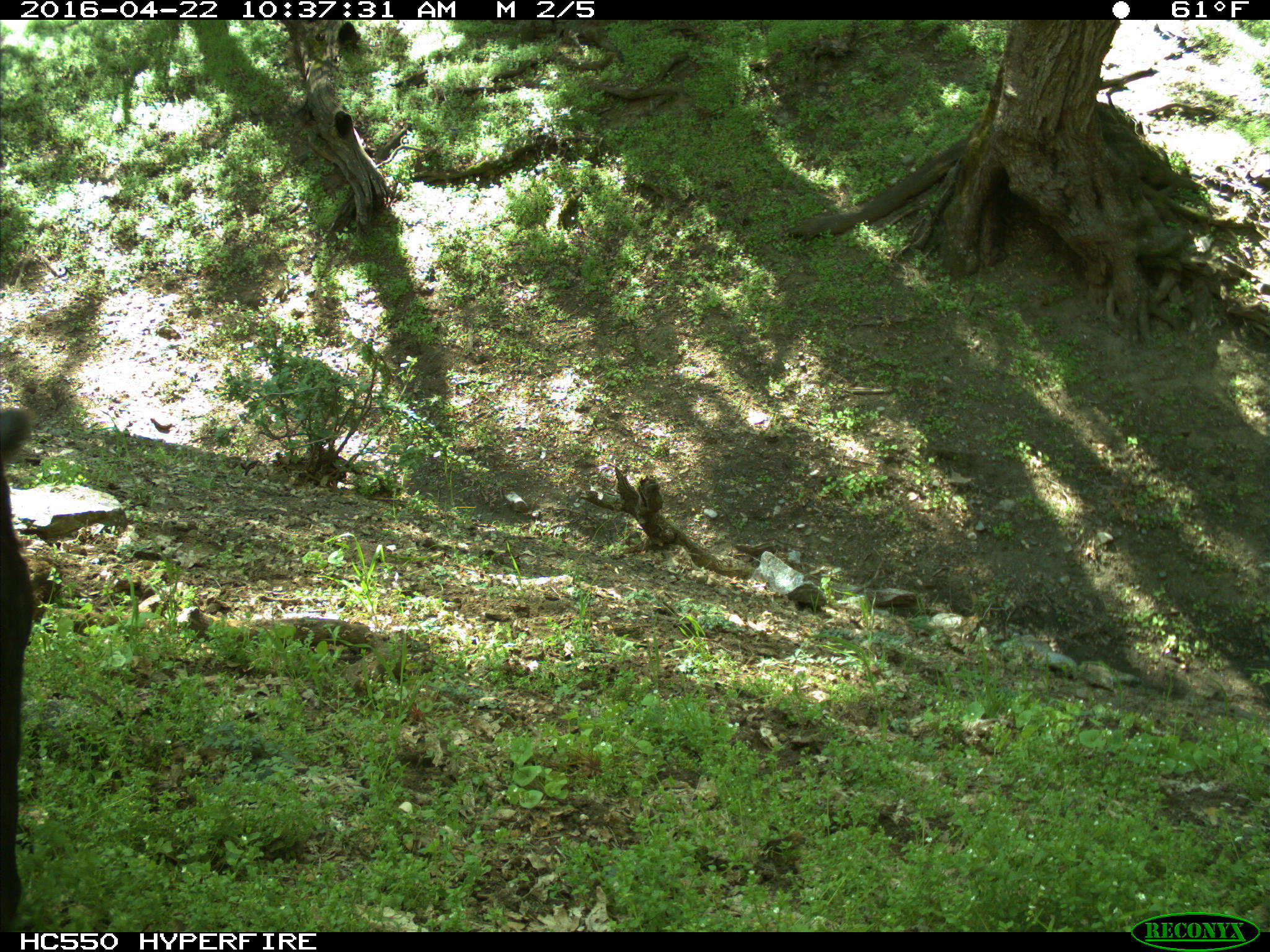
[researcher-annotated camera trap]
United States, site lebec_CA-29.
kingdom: Animalia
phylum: Chordata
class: Mammalia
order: Artiodactyla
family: Bovidae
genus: Bos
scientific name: Bos taurus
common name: domestic cow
Bos taurus (domestic cow).